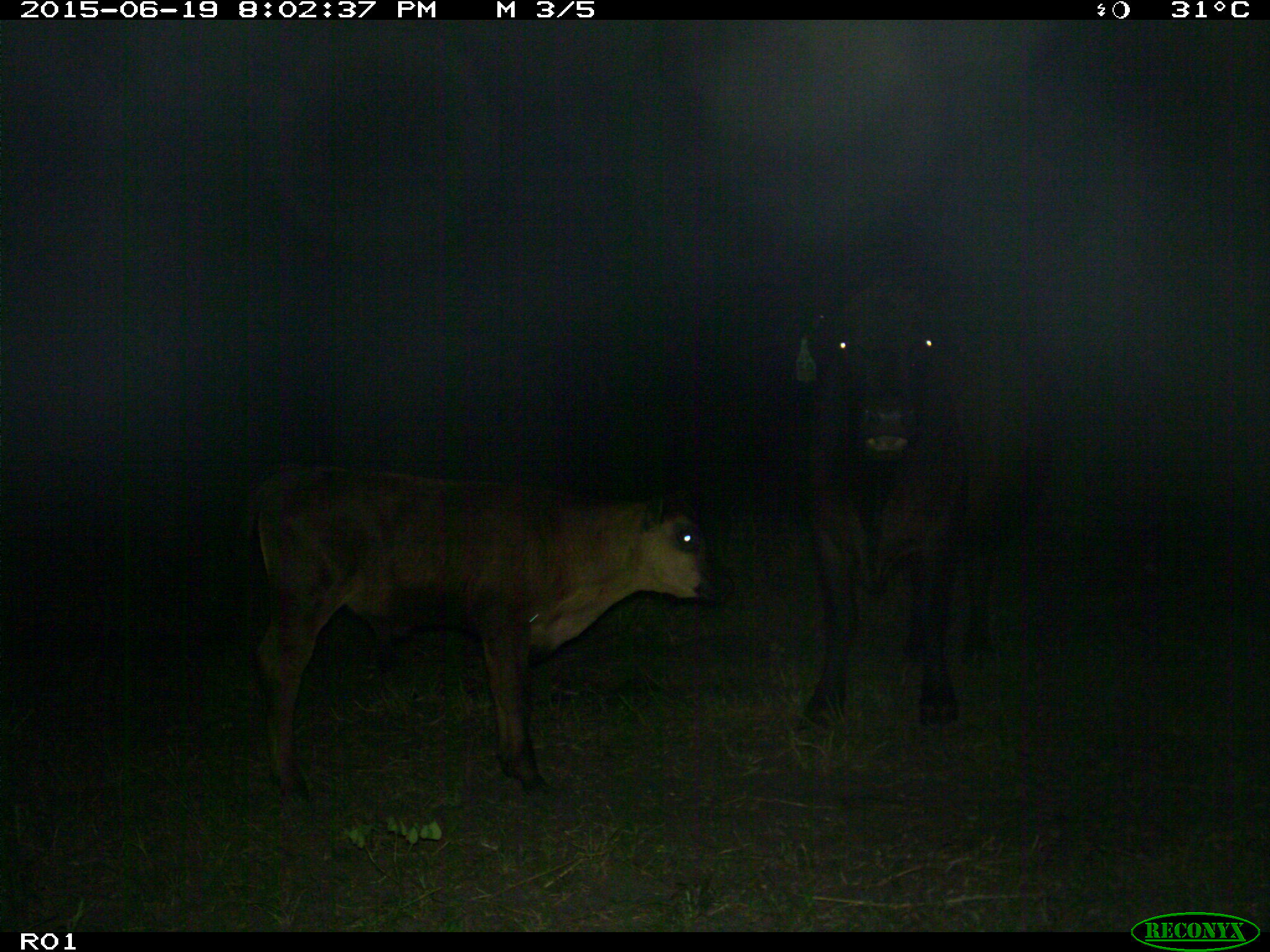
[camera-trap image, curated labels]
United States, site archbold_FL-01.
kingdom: Animalia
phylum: Chordata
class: Mammalia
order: Artiodactyla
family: Bovidae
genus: Bos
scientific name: Bos taurus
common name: domestic cow